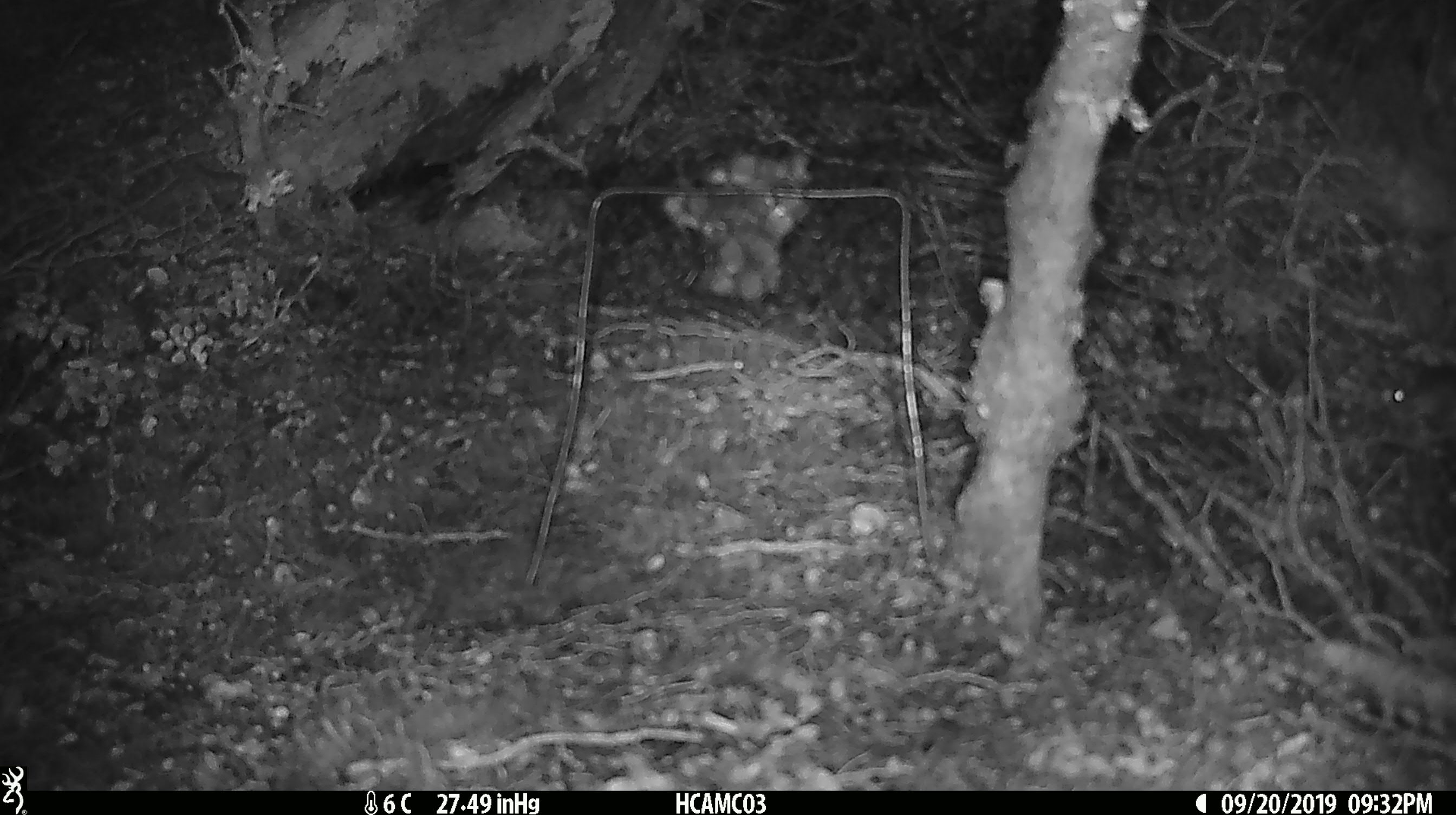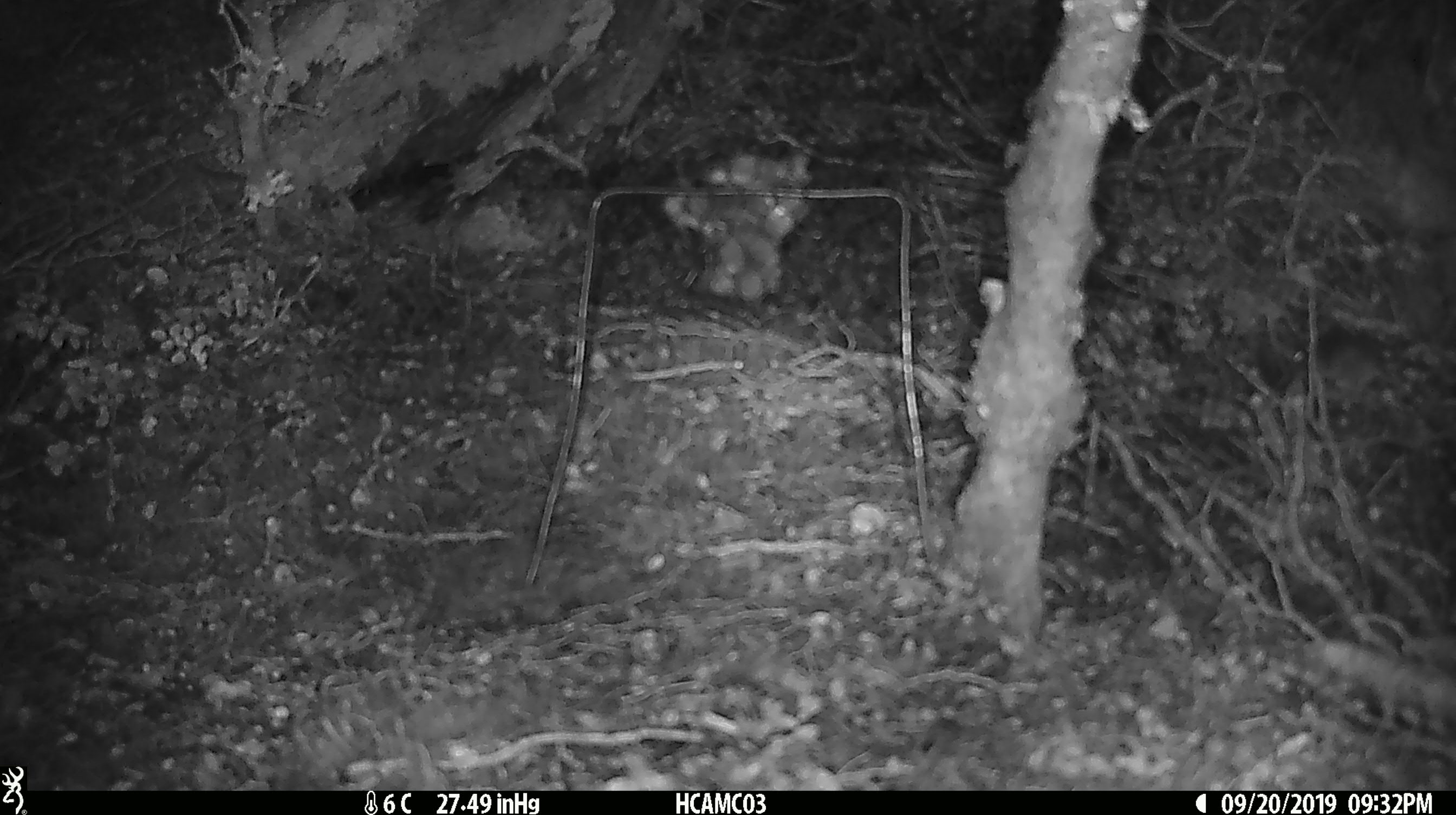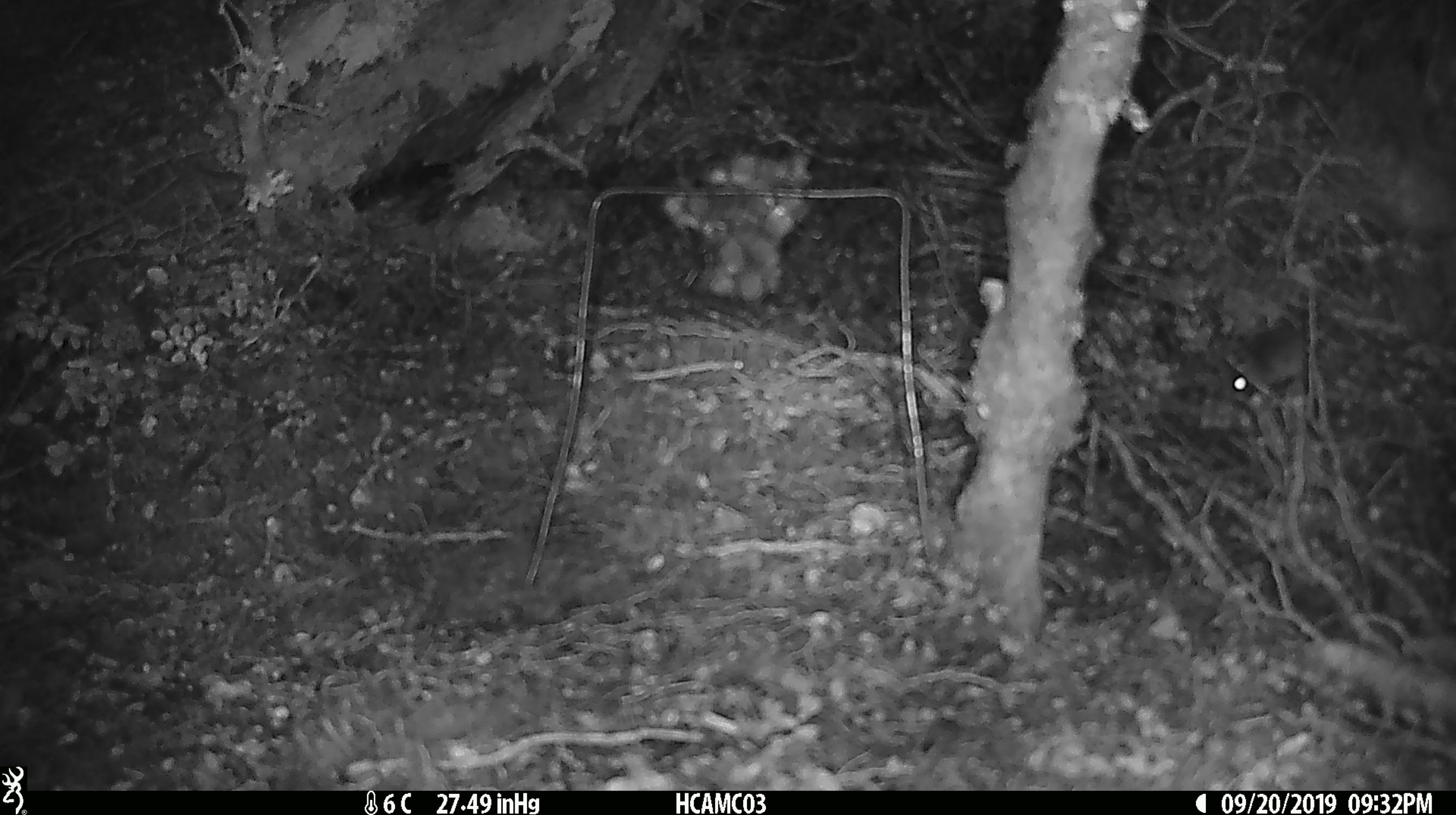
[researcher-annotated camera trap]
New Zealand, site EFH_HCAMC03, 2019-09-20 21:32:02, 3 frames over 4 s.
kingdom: Animalia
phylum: Chordata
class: Mammalia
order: Rodentia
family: Muridae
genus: Mus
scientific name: Mus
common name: mouse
Mouse (Mus).